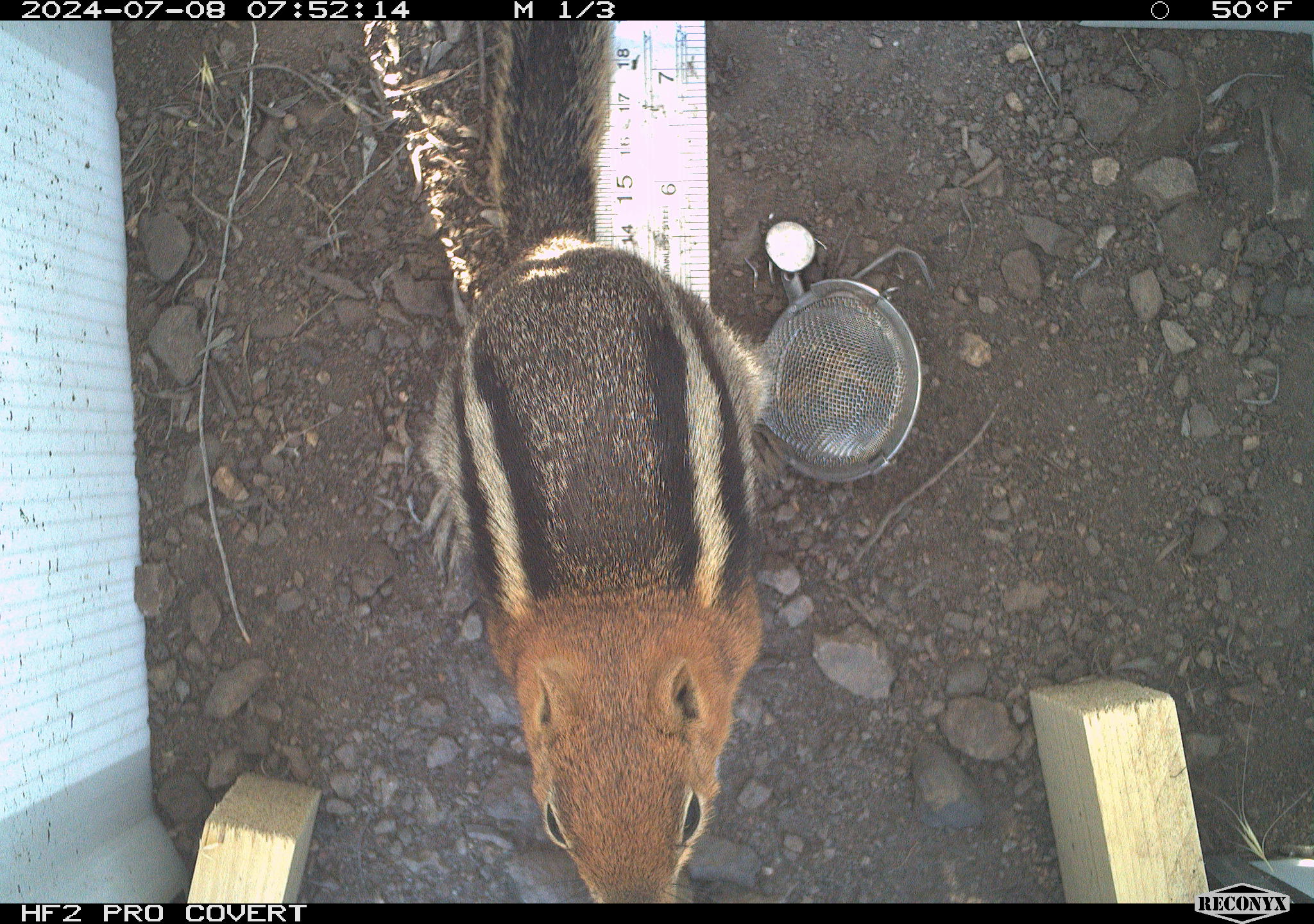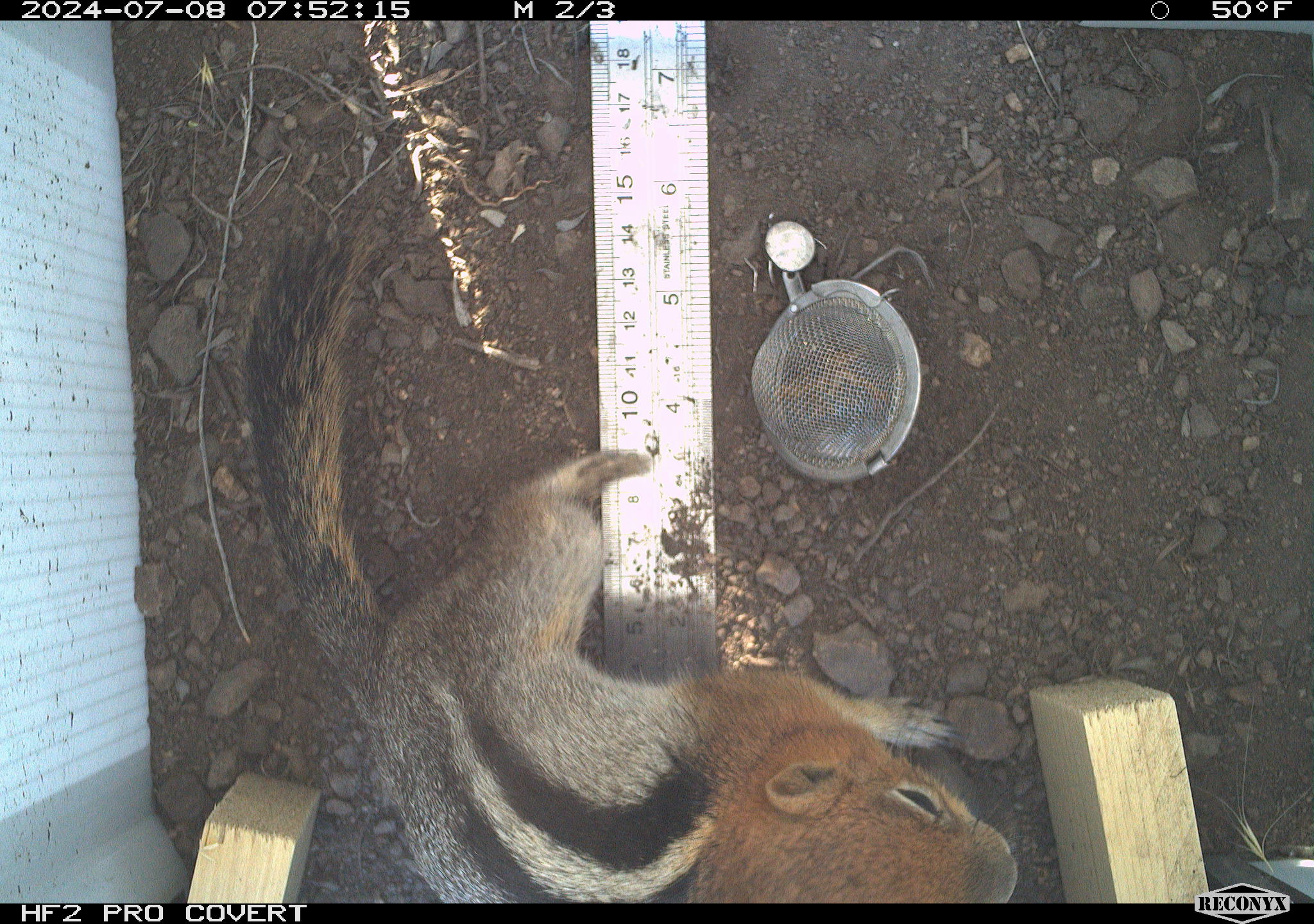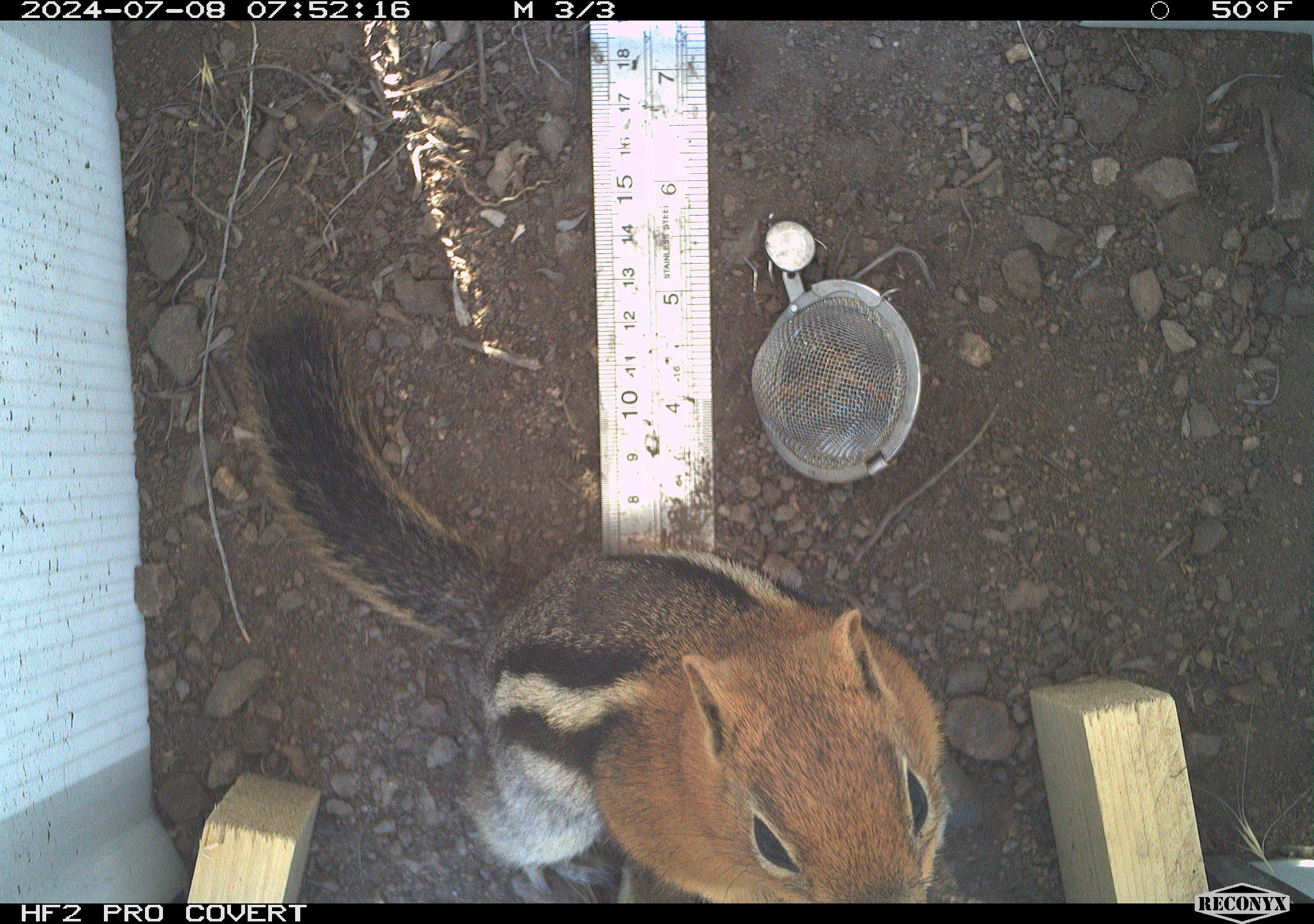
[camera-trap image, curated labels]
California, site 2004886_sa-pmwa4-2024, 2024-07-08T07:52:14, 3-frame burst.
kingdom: Animalia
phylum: Chordata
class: Mammalia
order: Rodentia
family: Sciuridae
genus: Callospermophilus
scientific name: Callospermophilus lateralis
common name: golden mantled ground squirrel